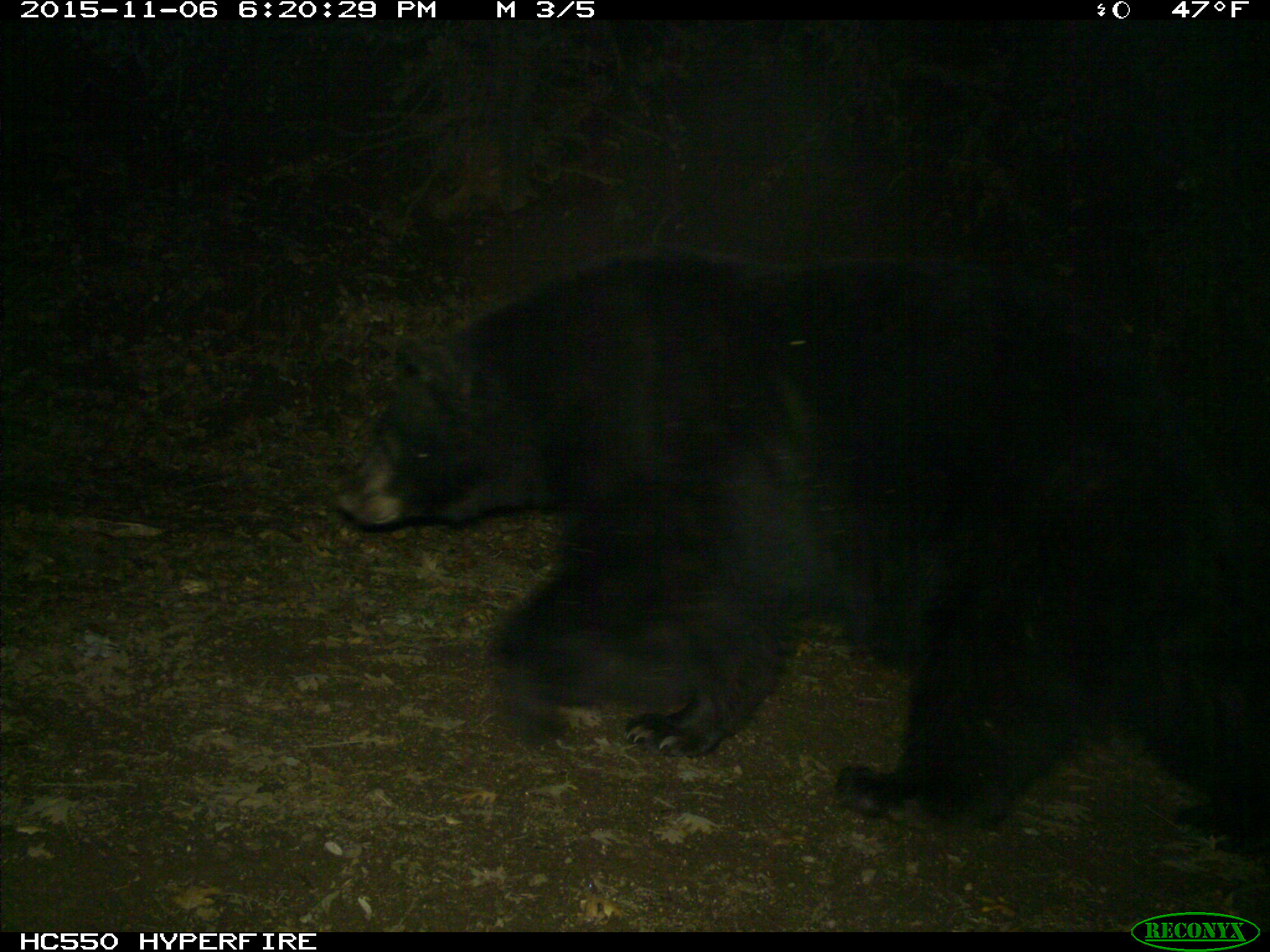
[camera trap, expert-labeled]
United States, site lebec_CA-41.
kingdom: Animalia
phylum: Chordata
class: Mammalia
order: Carnivora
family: Ursidae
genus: Ursus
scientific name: Ursus americanus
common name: american black bear